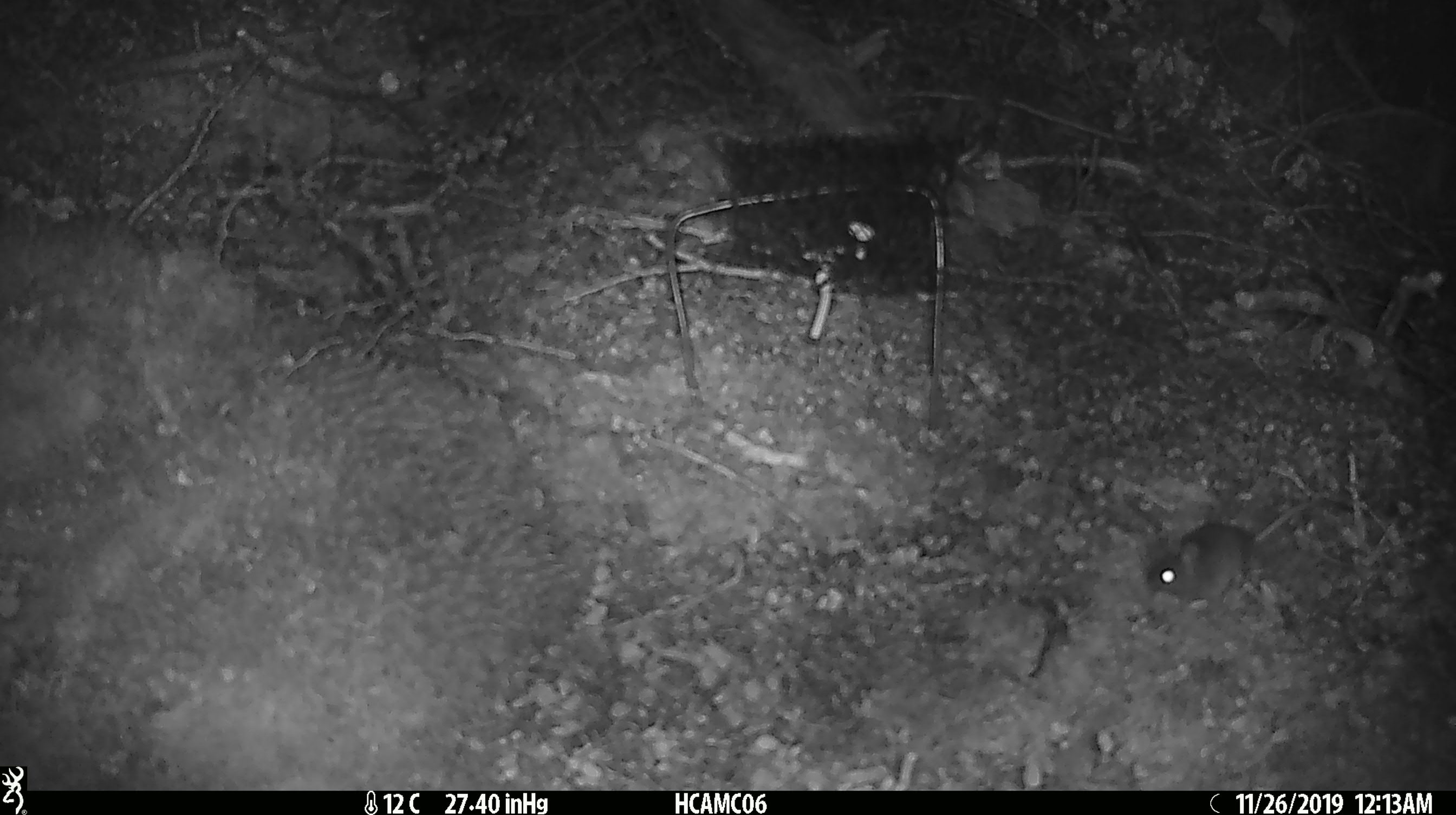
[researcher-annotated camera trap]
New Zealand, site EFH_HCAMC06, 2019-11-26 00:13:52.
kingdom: Animalia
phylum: Chordata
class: Mammalia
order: Rodentia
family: Muridae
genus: Mus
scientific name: Mus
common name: mouse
Mouse (Mus).